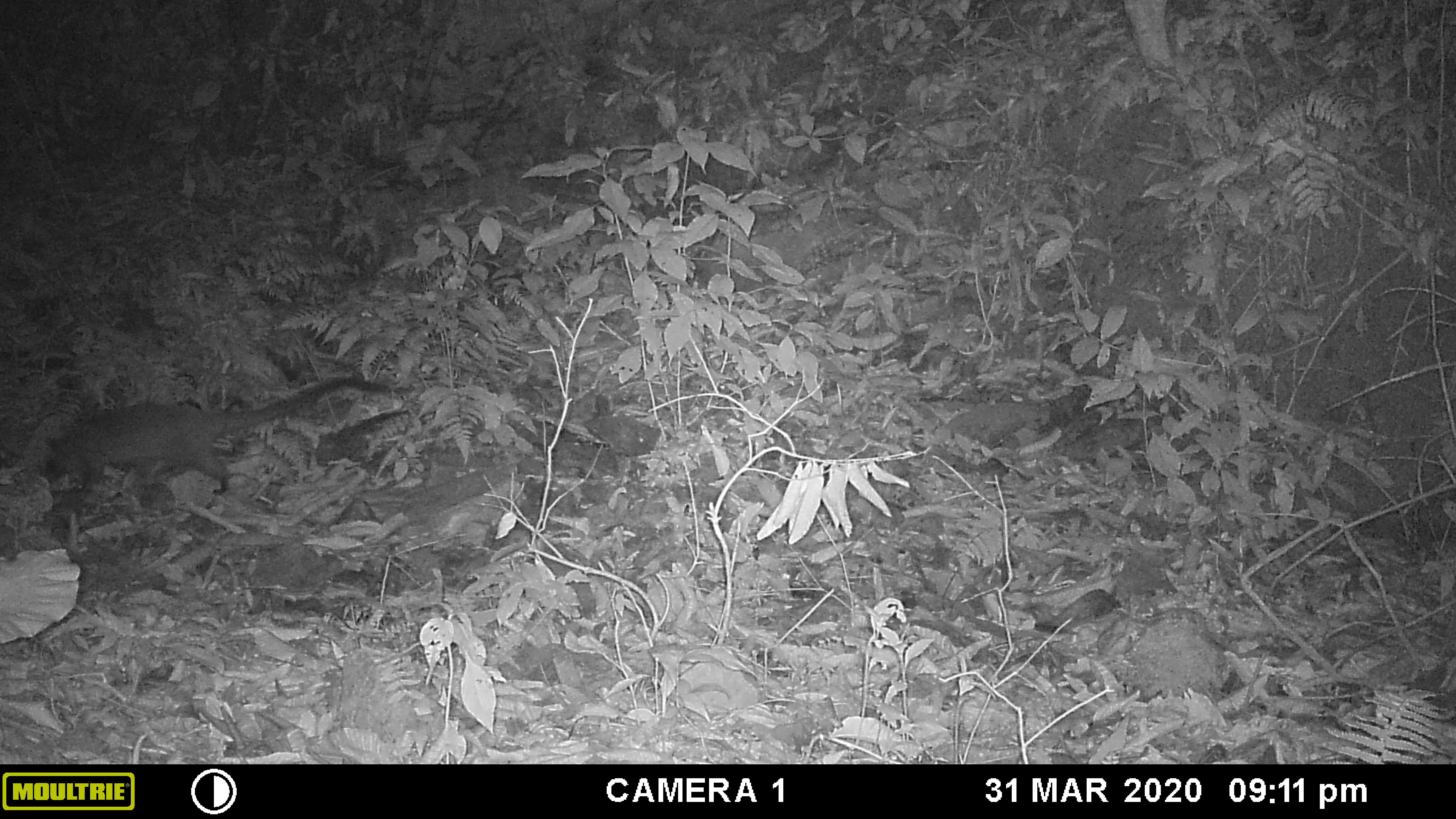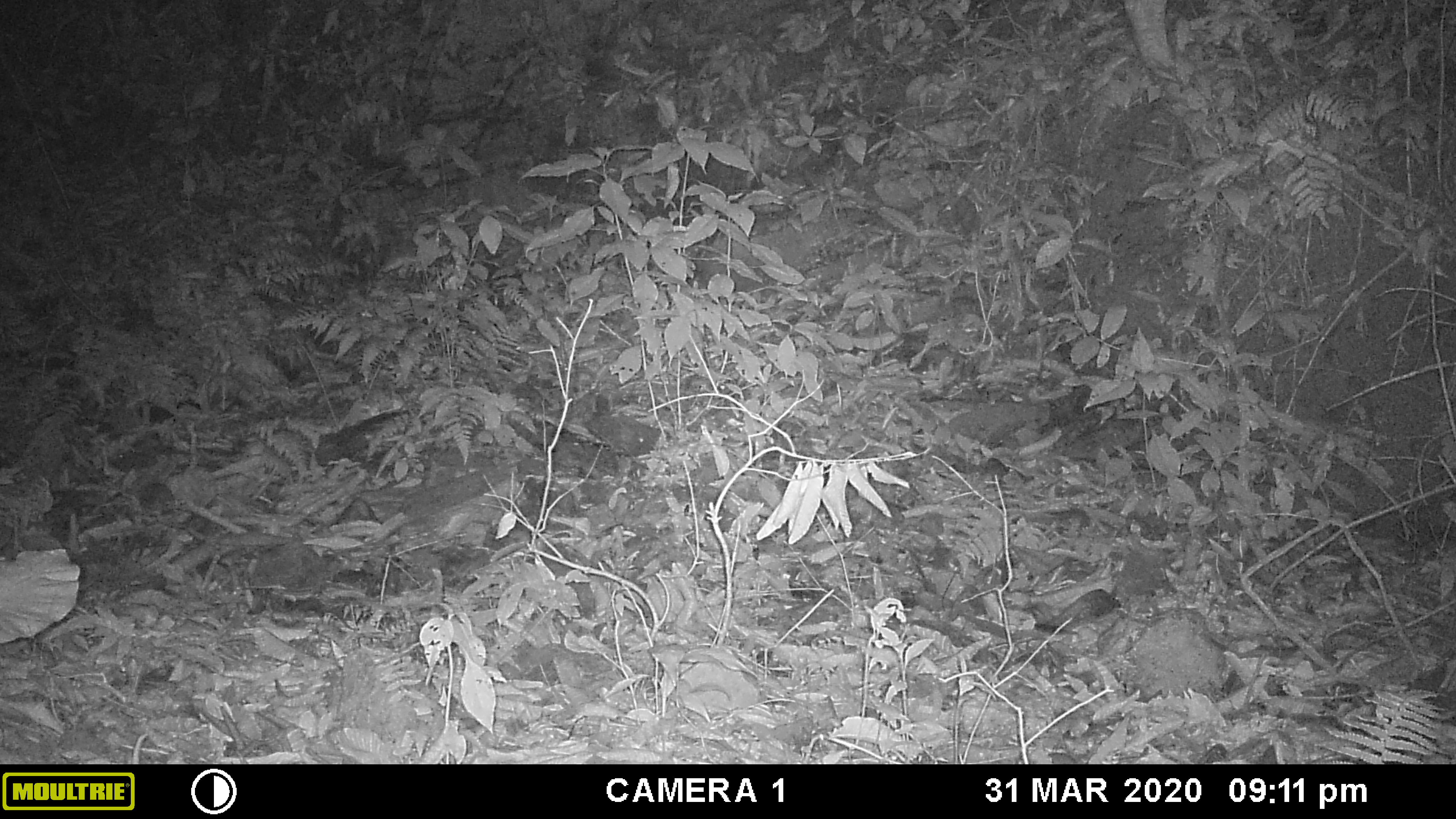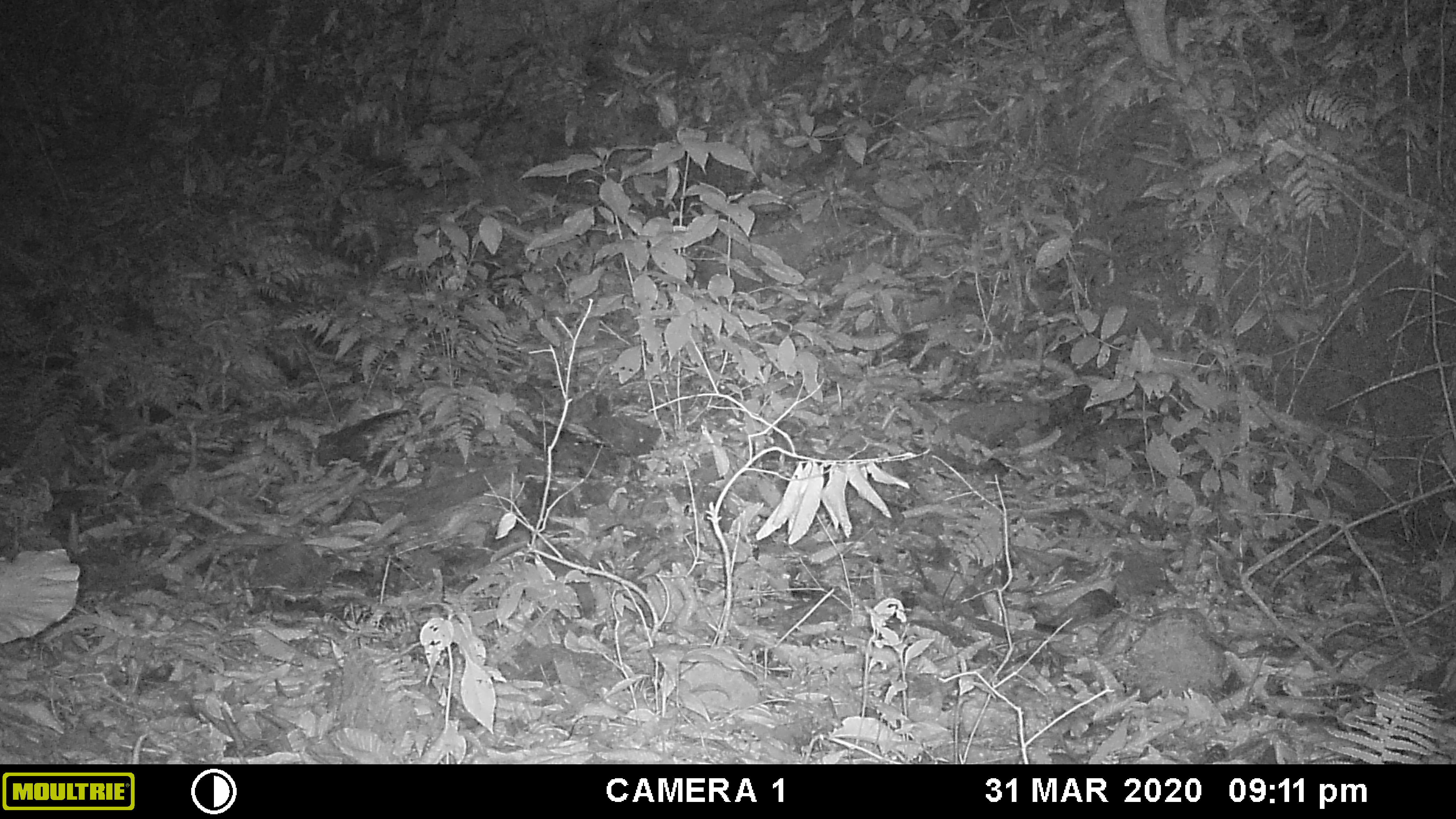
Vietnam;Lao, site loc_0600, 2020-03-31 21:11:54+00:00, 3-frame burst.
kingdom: Animalia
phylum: Chordata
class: Mammalia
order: Carnivora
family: Viverridae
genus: Paguma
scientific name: Paguma larvata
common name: masked palm civet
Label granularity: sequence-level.